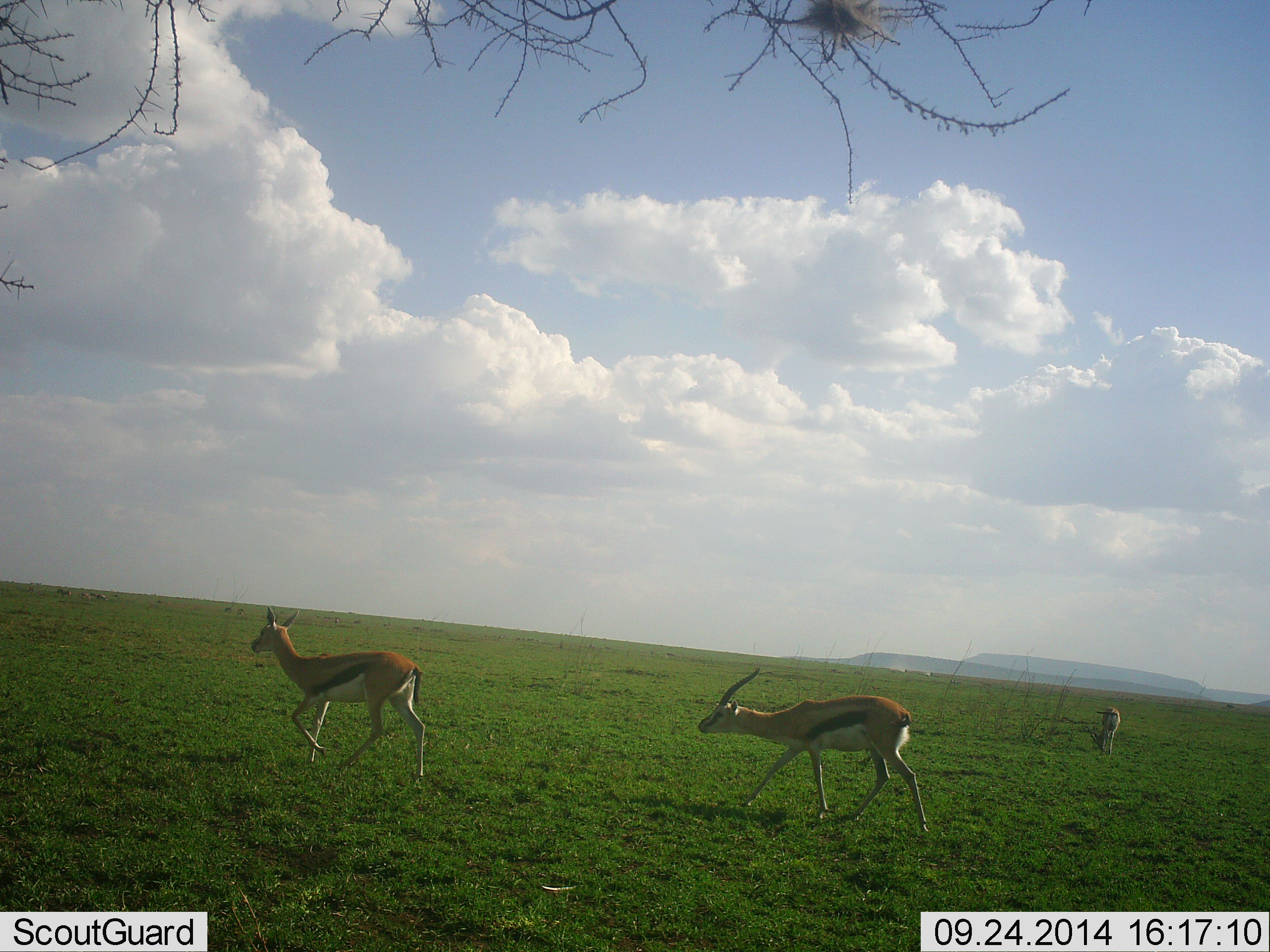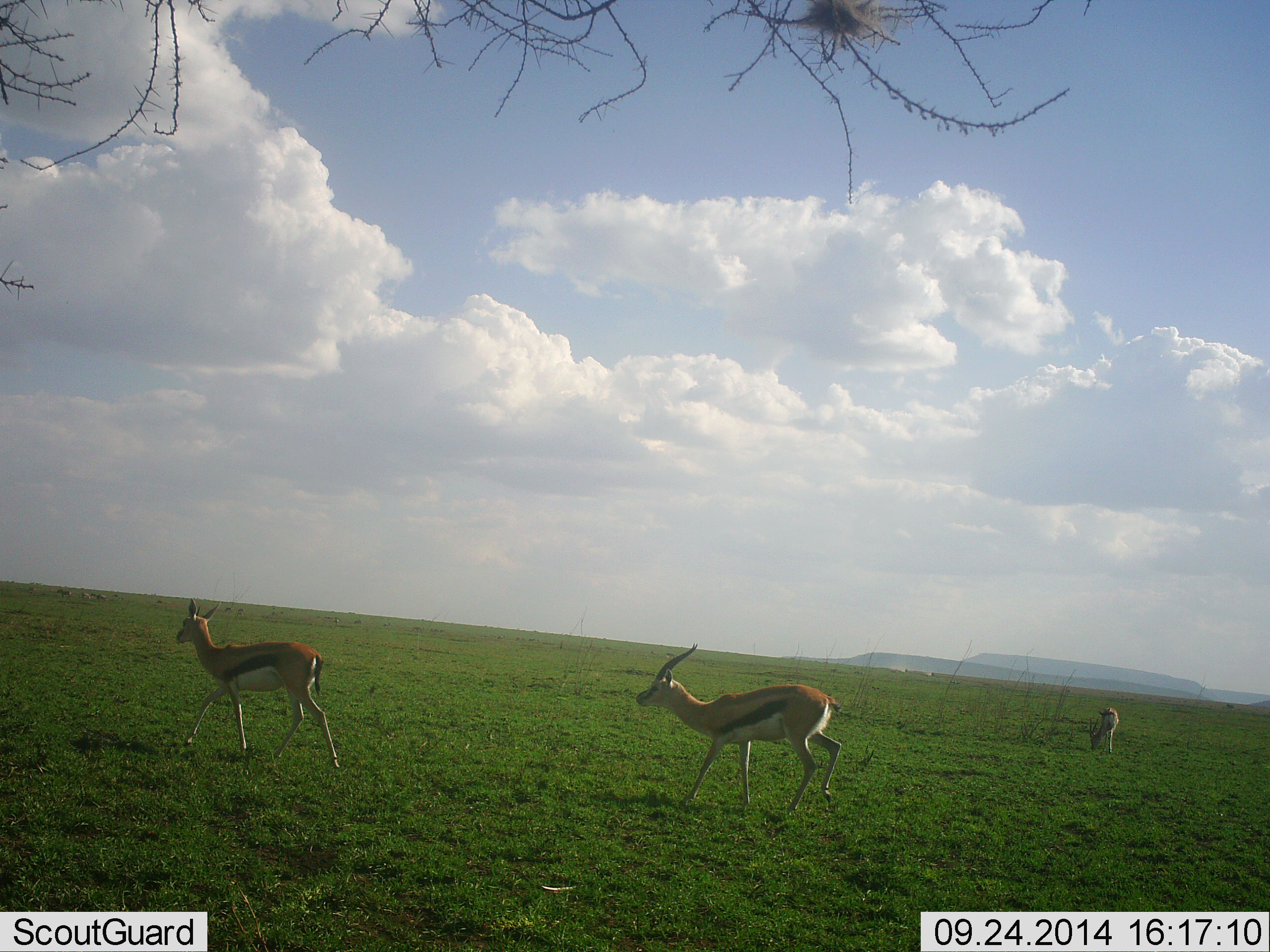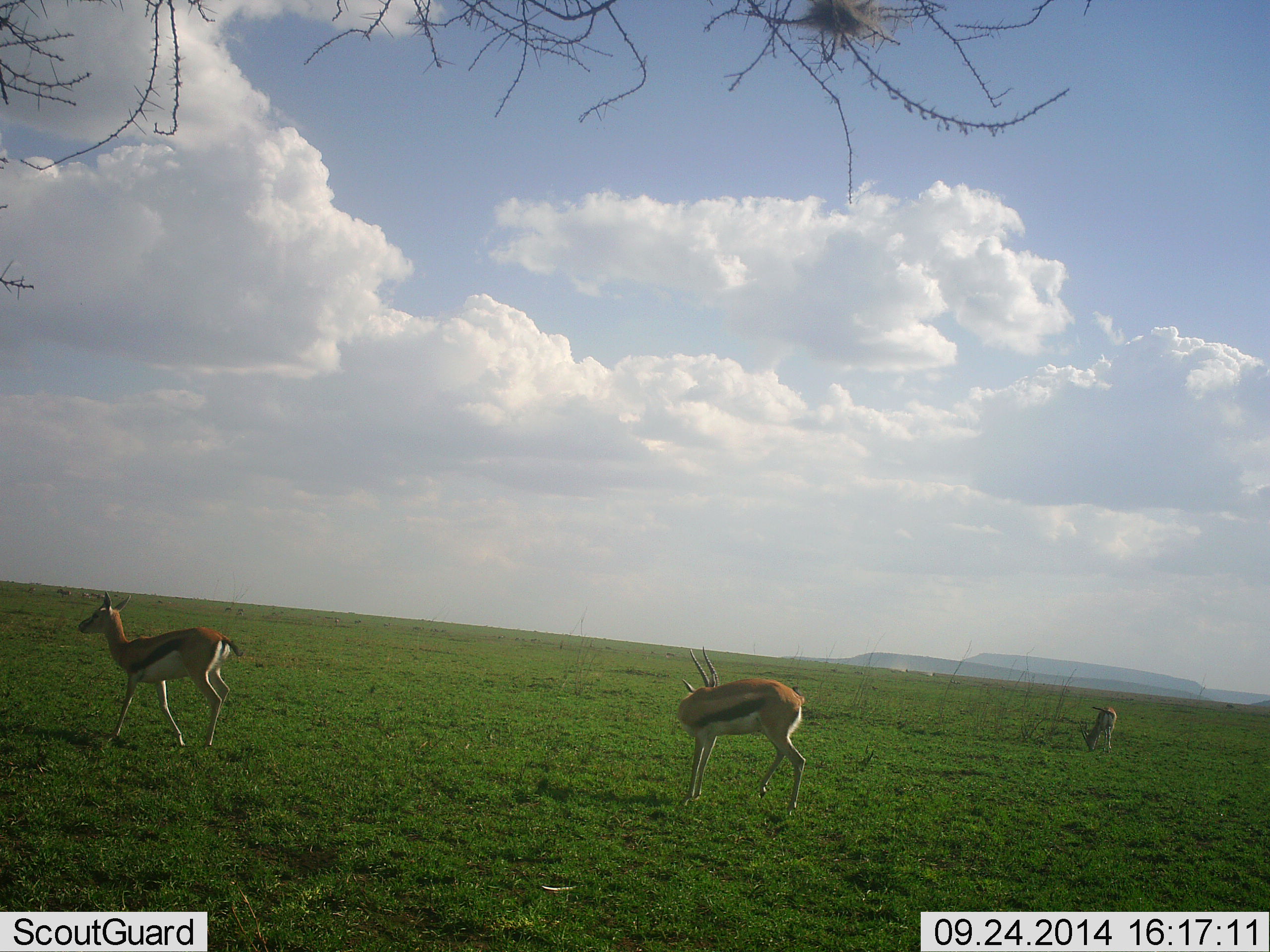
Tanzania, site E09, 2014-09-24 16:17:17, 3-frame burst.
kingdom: Animalia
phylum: Chordata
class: Mammalia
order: Artiodactyla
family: Bovidae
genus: Eudorcas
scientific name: Eudorcas thomsonii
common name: thomson's gazelle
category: gazellethomsons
Gazellethomsons (thomson's gazelle) (Eudorcas thomsonii), count 3. Behavior (volunteer vote fractions): standing 20%, resting 0%, moving 80%, interacting 10%. Young present (vote fraction): 0%. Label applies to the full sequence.